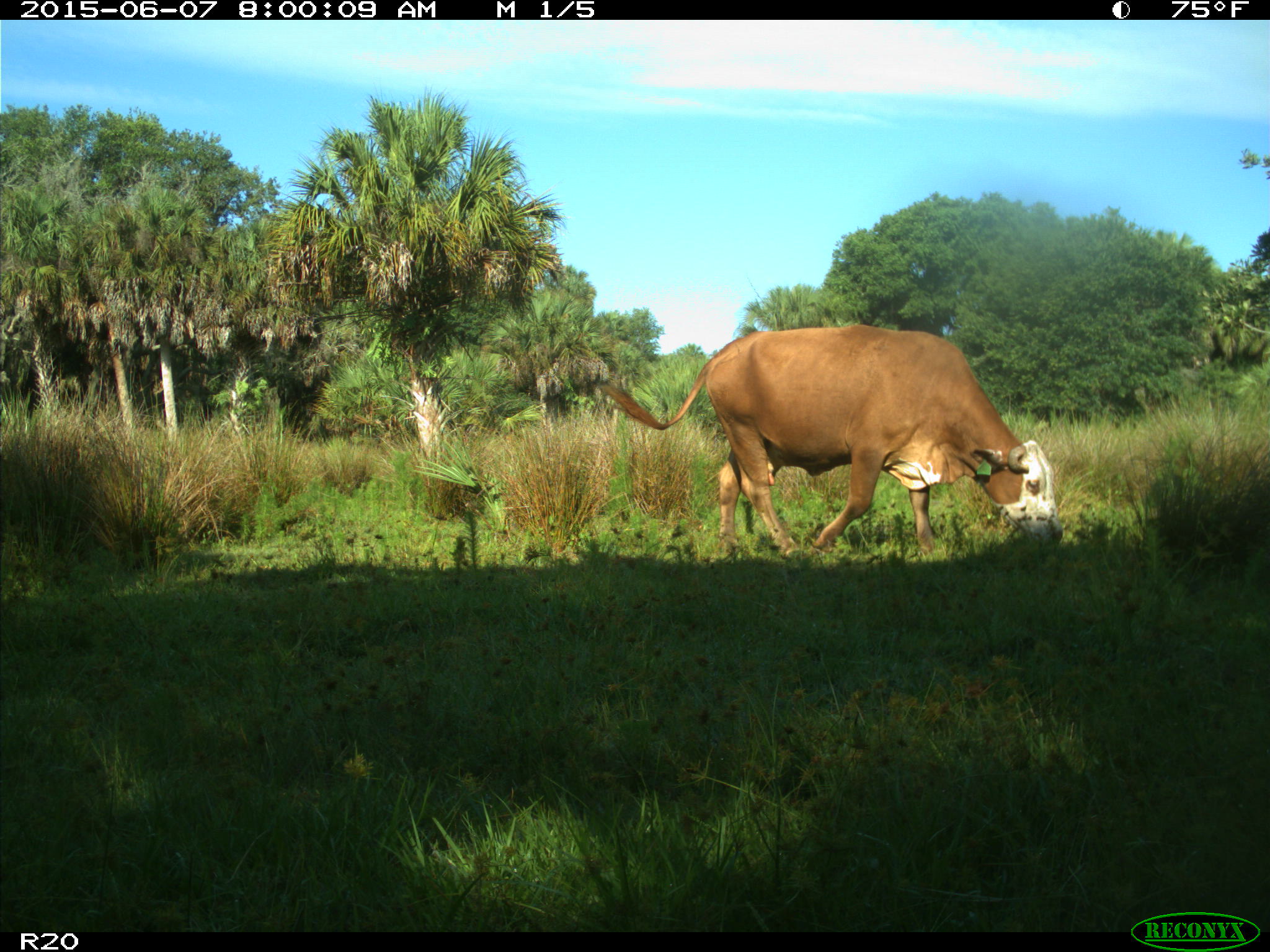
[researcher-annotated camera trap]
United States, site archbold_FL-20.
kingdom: Animalia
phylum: Chordata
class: Mammalia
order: Artiodactyla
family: Bovidae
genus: Bos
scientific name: Bos taurus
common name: domestic cow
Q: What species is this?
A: Bos taurus (domestic cow).